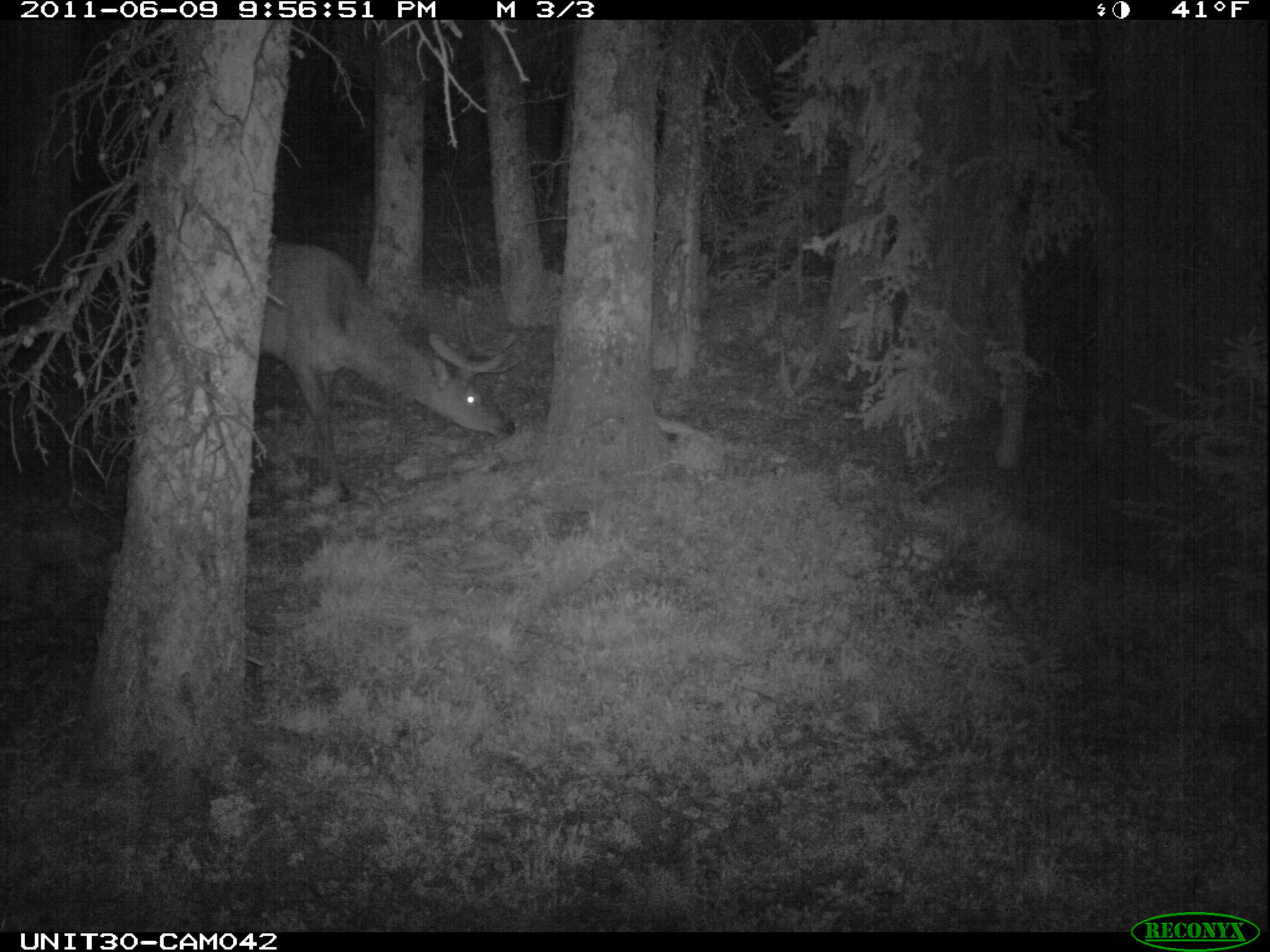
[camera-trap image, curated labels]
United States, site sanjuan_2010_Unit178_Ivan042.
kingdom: Animalia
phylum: Chordata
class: Mammalia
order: Artiodactyla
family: Cervidae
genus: Cervus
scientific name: Cervus elaphus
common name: red deer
Cervus elaphus (red deer).